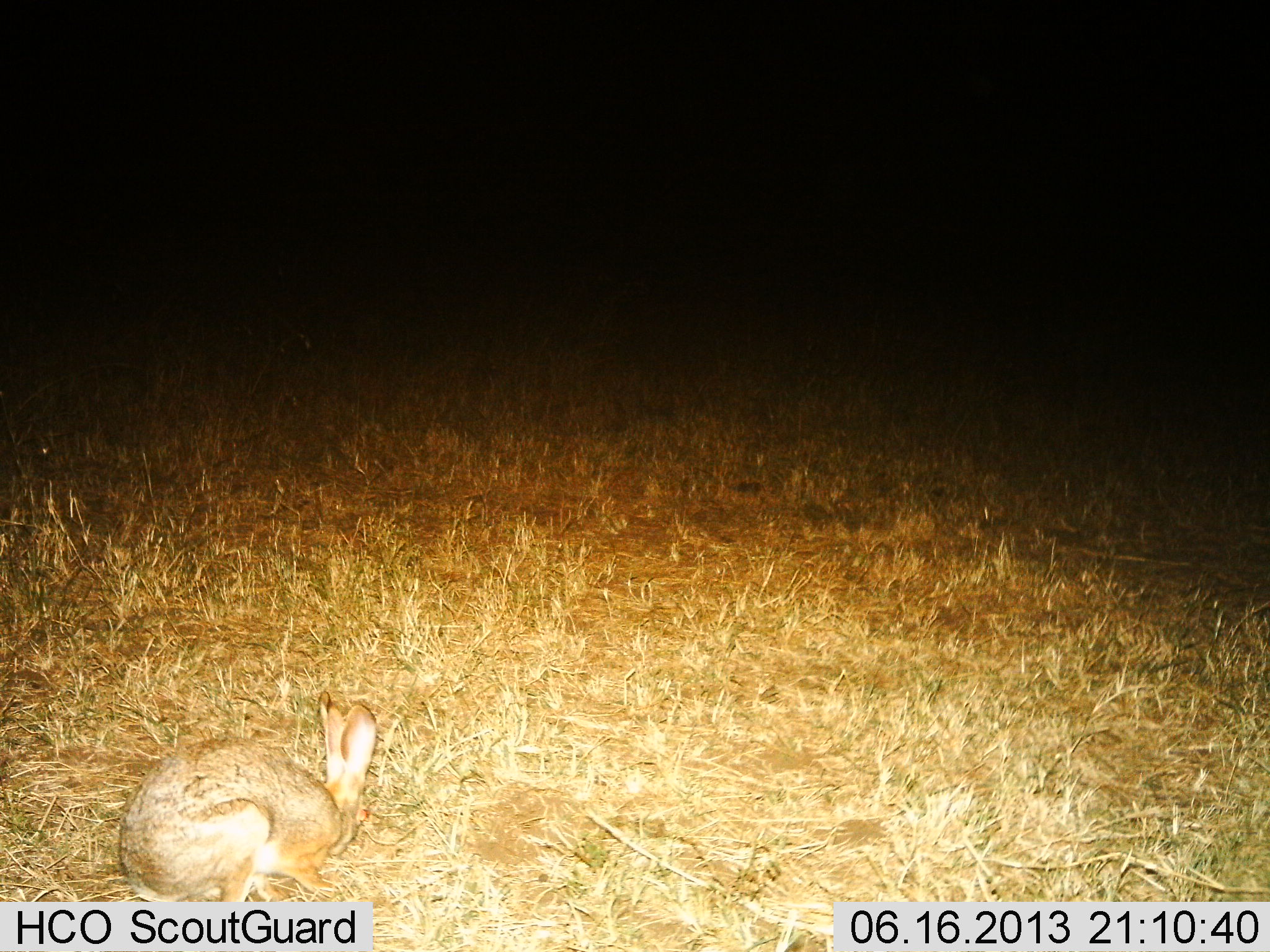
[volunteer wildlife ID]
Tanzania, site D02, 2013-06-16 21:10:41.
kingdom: Animalia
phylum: Chordata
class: Mammalia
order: Lagomorpha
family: Leporidae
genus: Lepus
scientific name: Lepus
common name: hare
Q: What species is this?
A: Hare (Lepus).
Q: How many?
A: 1.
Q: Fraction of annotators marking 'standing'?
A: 17%.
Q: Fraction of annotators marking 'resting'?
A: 22%.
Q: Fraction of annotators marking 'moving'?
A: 0%.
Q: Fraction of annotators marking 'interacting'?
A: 0%.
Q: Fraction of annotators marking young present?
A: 0%.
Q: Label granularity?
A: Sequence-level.